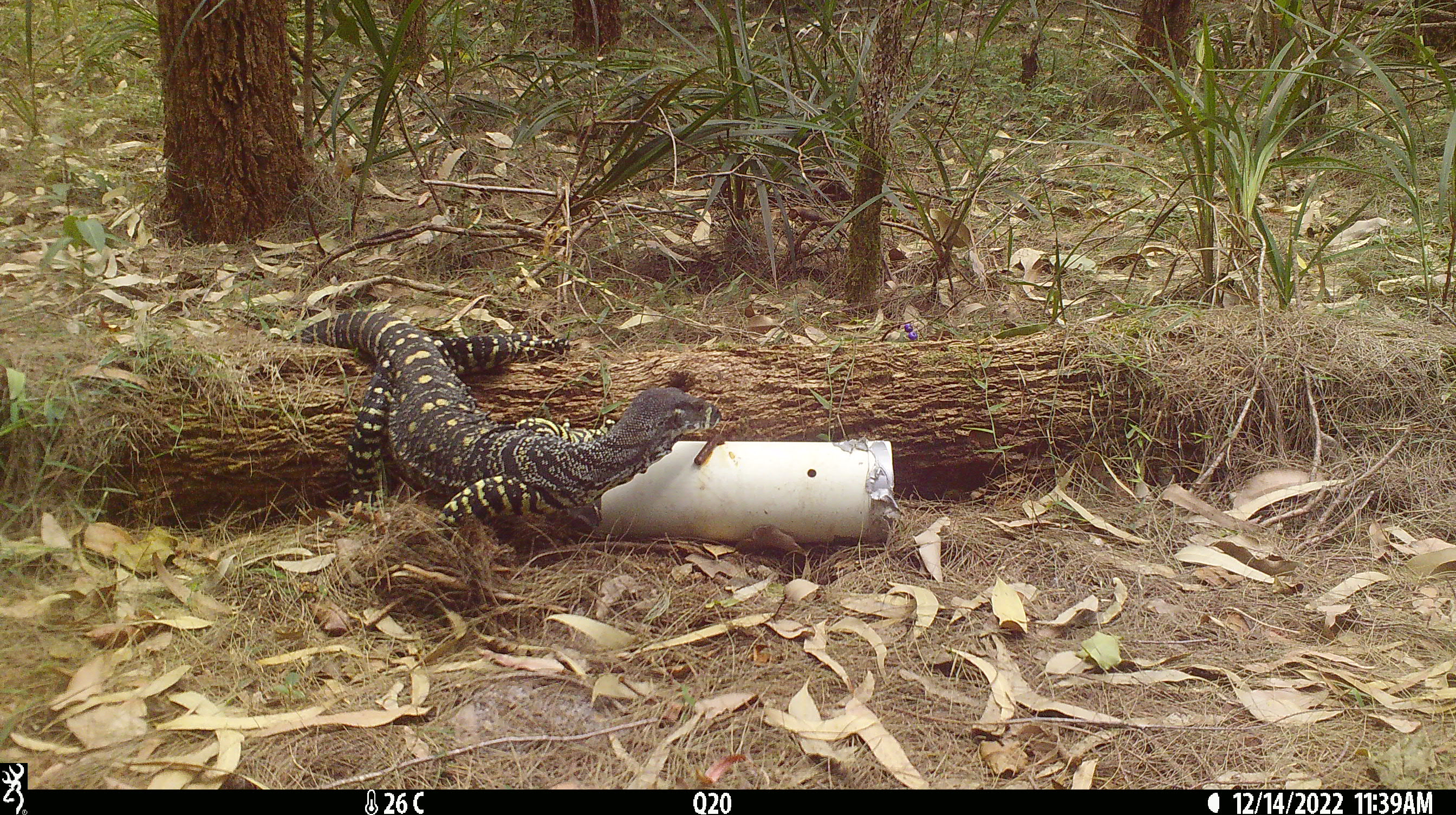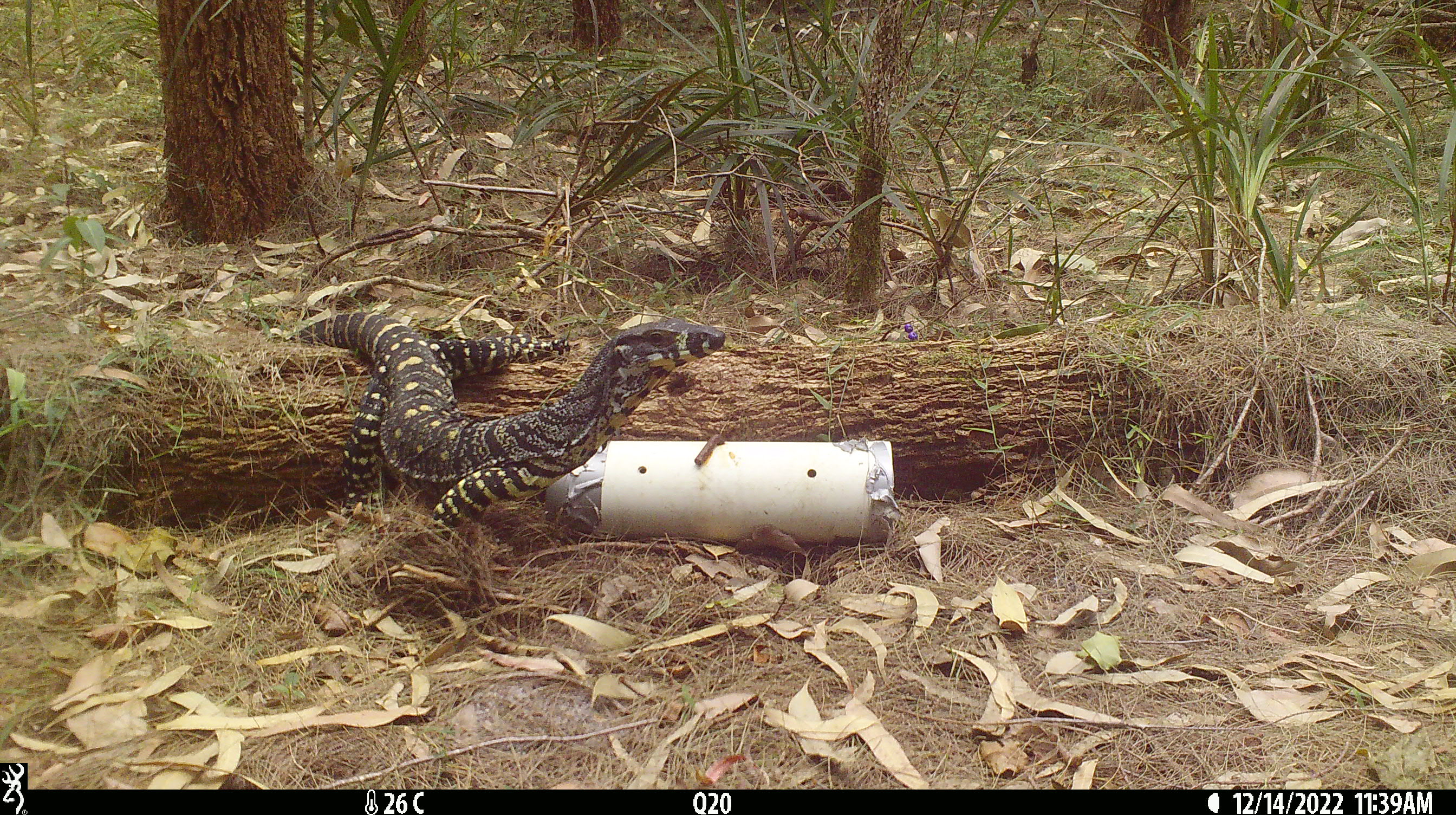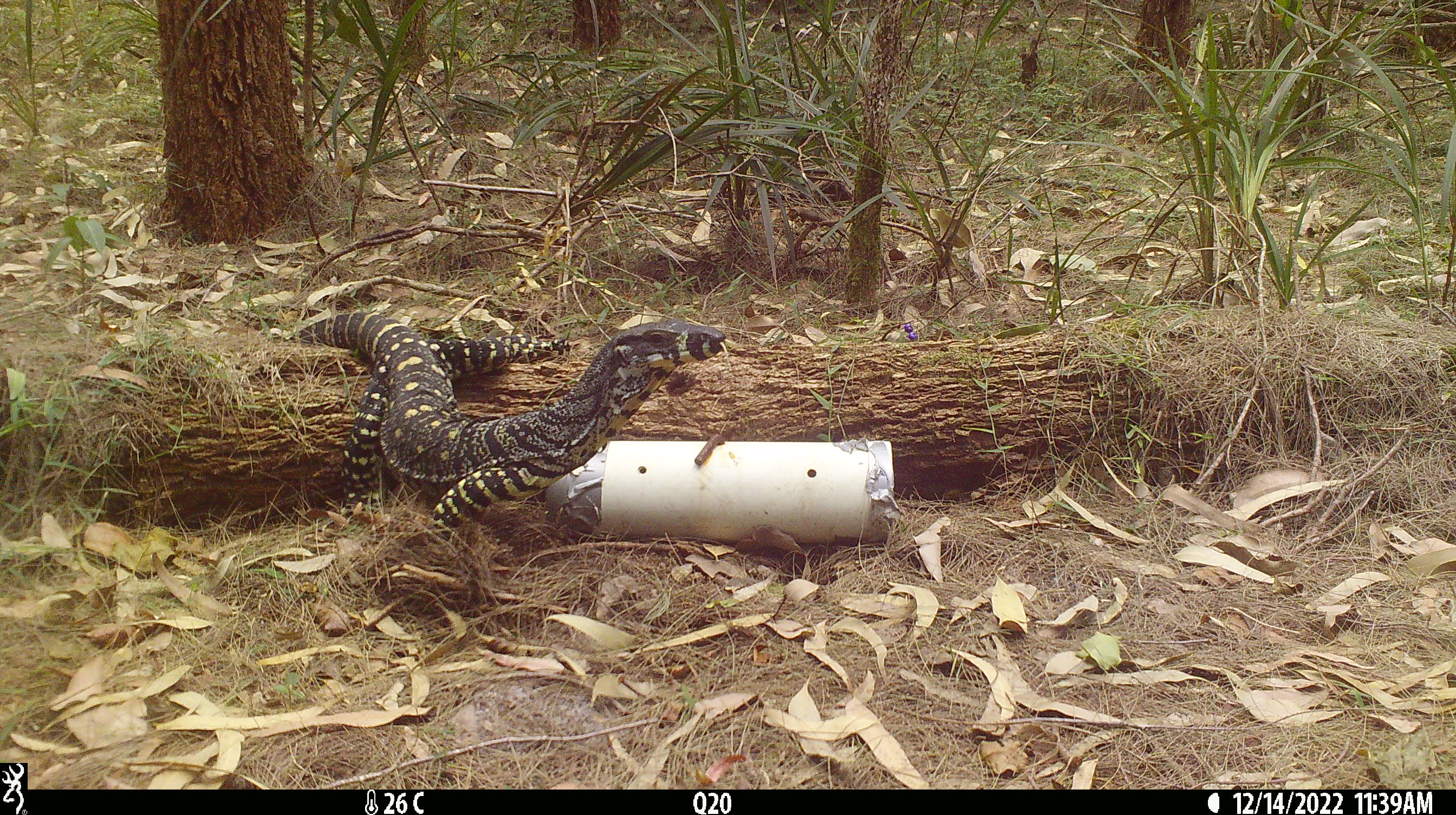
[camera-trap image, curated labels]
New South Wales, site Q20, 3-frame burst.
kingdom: Animalia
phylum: Chordata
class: Reptilia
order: Squamata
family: Varanidae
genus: Varanus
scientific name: Varanus varius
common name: lace monitor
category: goanna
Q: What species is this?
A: Goanna (lace monitor) (Varanus varius).